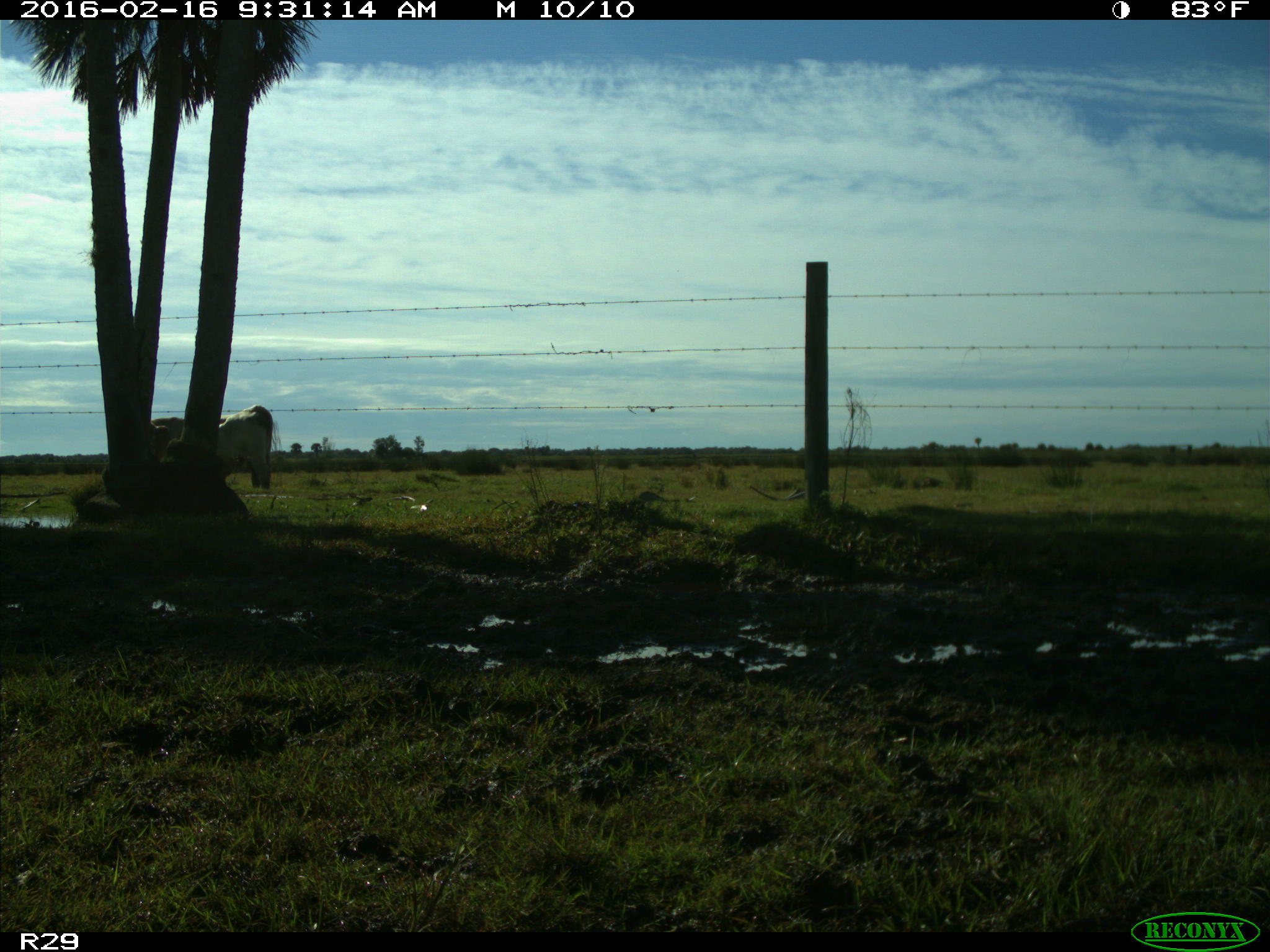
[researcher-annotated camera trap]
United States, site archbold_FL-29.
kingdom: Animalia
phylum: Chordata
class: Mammalia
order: Artiodactyla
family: Bovidae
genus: Bos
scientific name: Bos taurus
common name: domestic cow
Bos taurus (domestic cow).